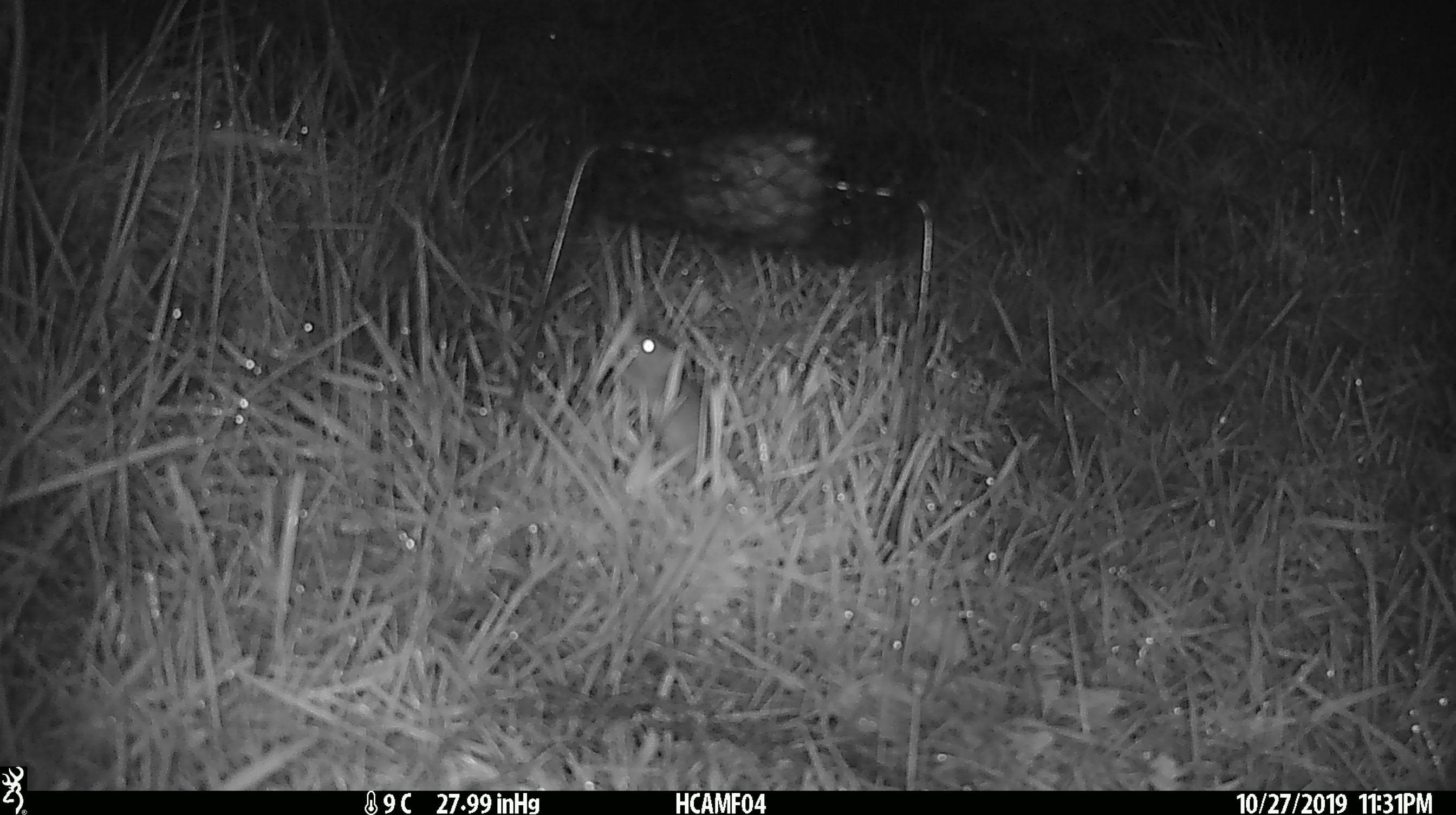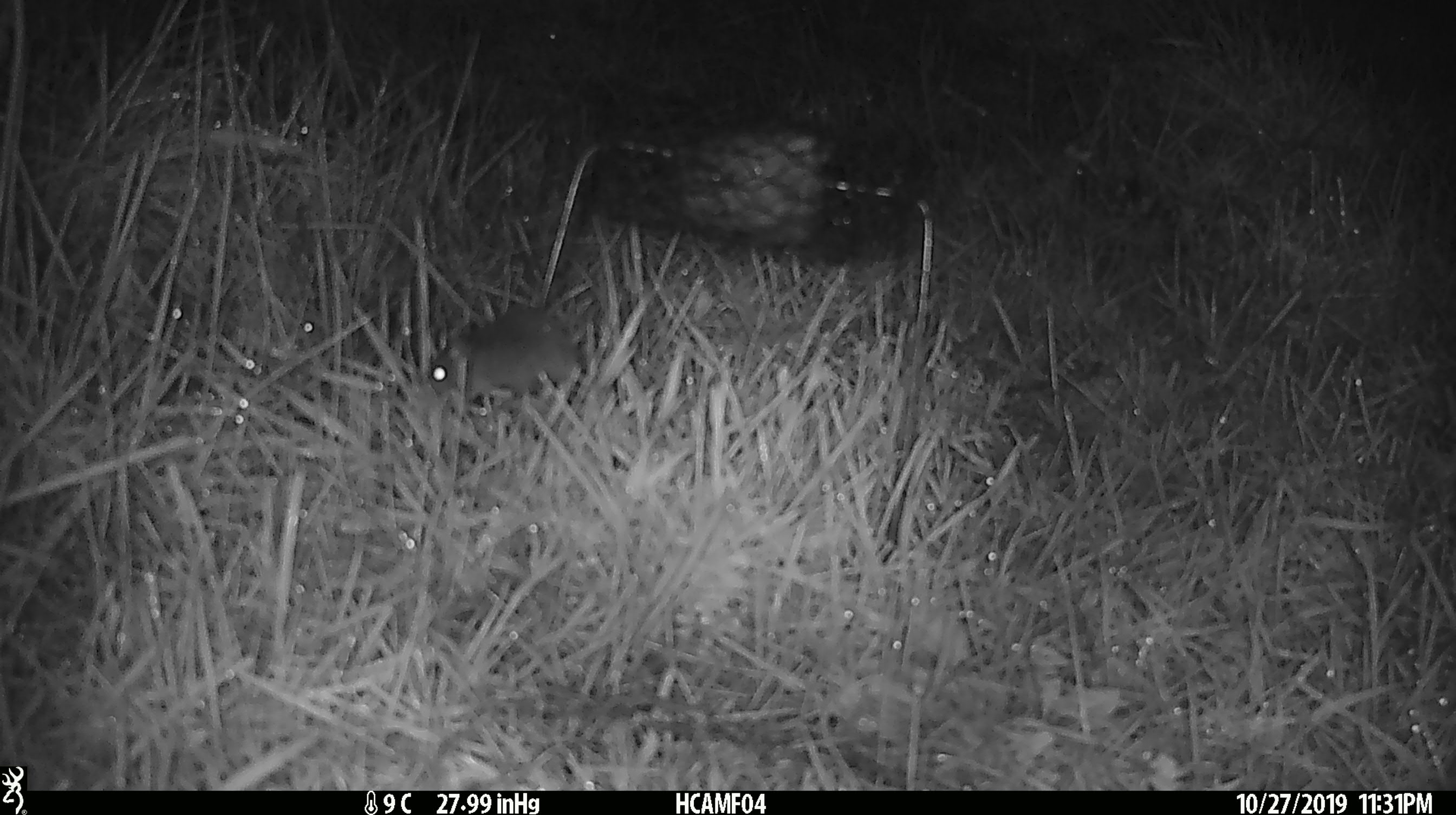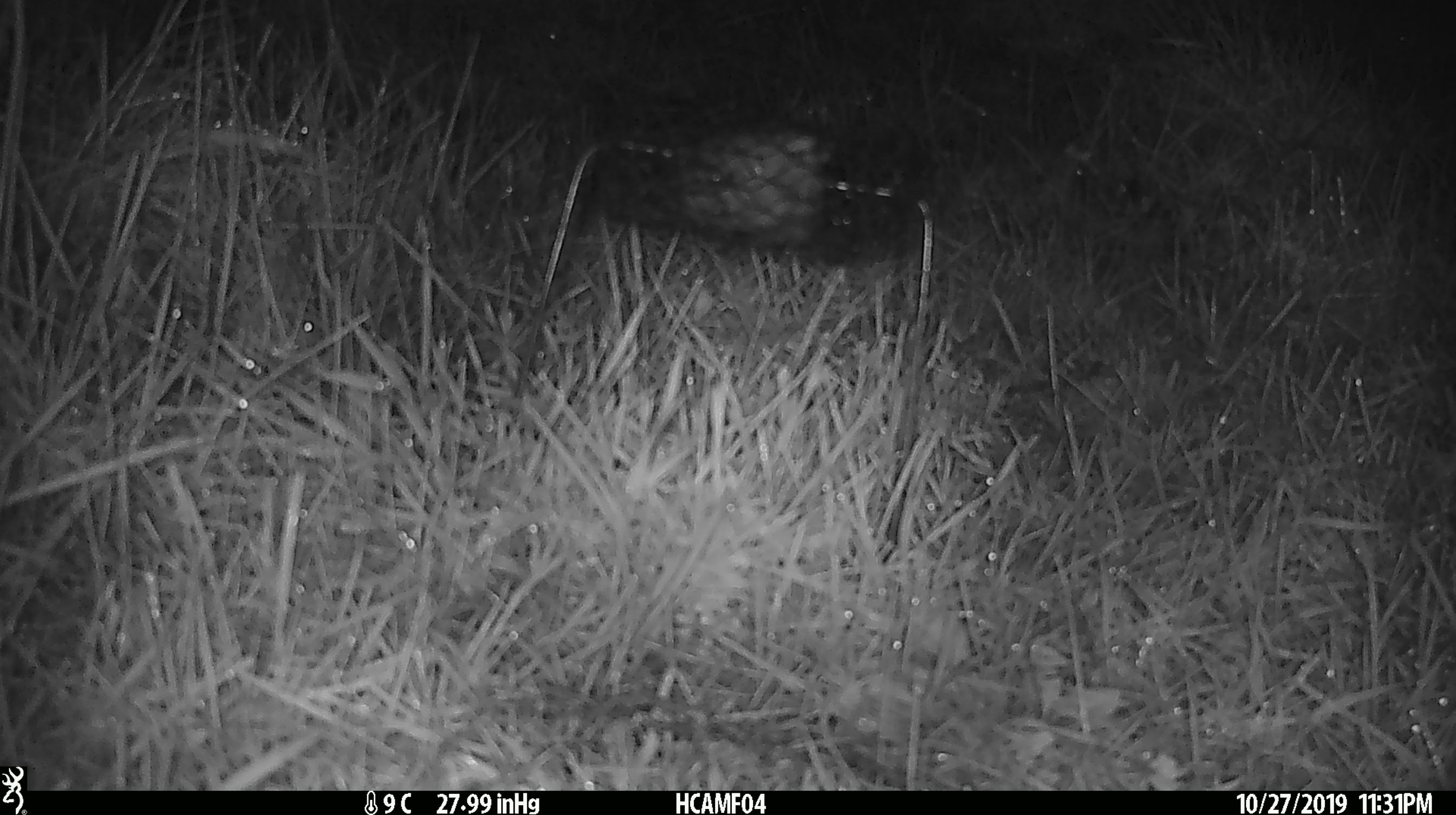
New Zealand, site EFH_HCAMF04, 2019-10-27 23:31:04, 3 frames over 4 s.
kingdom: Animalia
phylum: Chordata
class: Mammalia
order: Rodentia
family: Muridae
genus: Mus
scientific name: Mus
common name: mouse